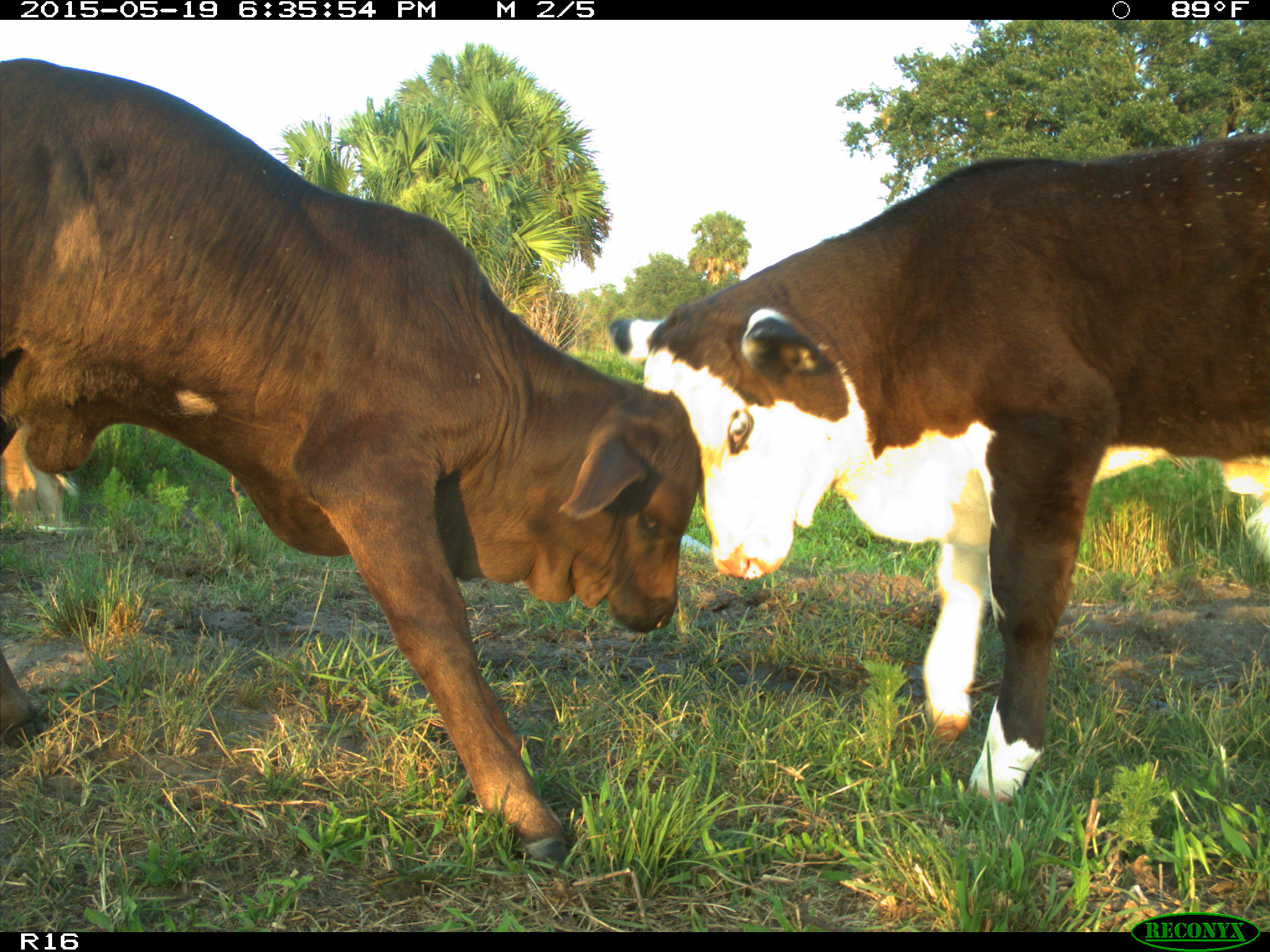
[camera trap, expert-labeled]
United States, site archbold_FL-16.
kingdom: Animalia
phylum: Chordata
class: Mammalia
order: Artiodactyla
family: Bovidae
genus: Bos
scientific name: Bos taurus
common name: domestic cow